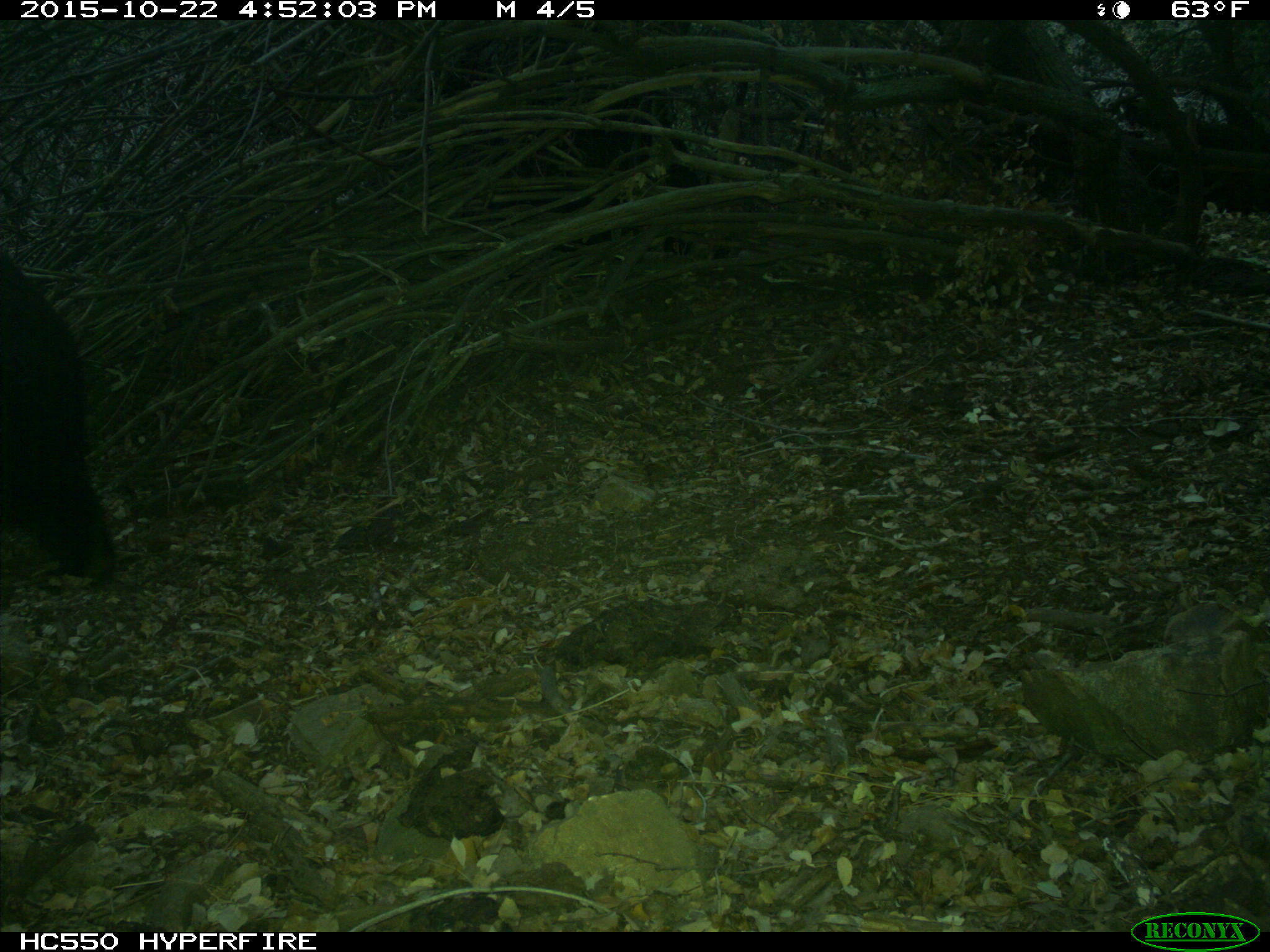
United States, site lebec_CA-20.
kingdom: Animalia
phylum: Chordata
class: Mammalia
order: Carnivora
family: Ursidae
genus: Ursus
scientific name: Ursus americanus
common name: american black bear